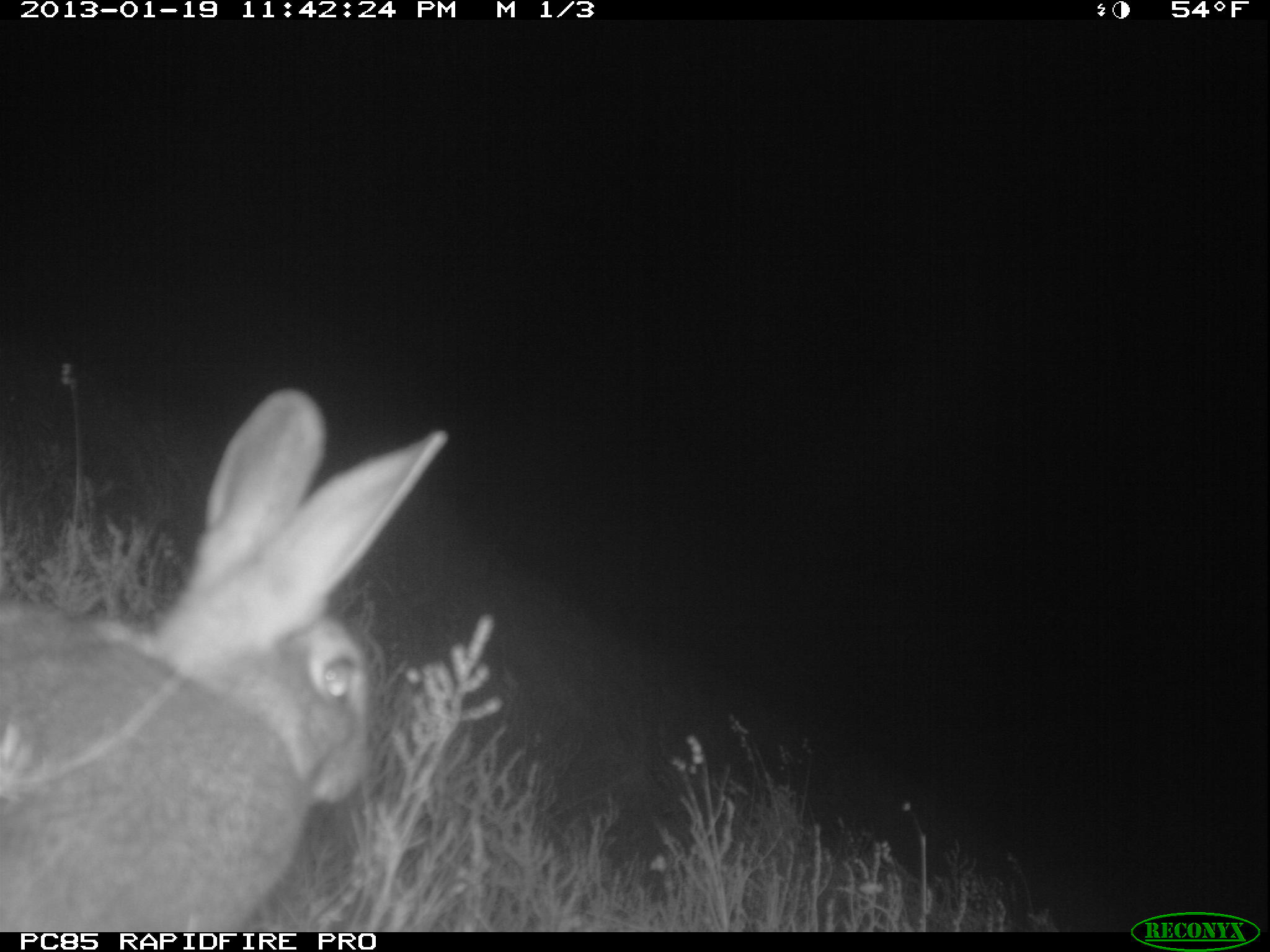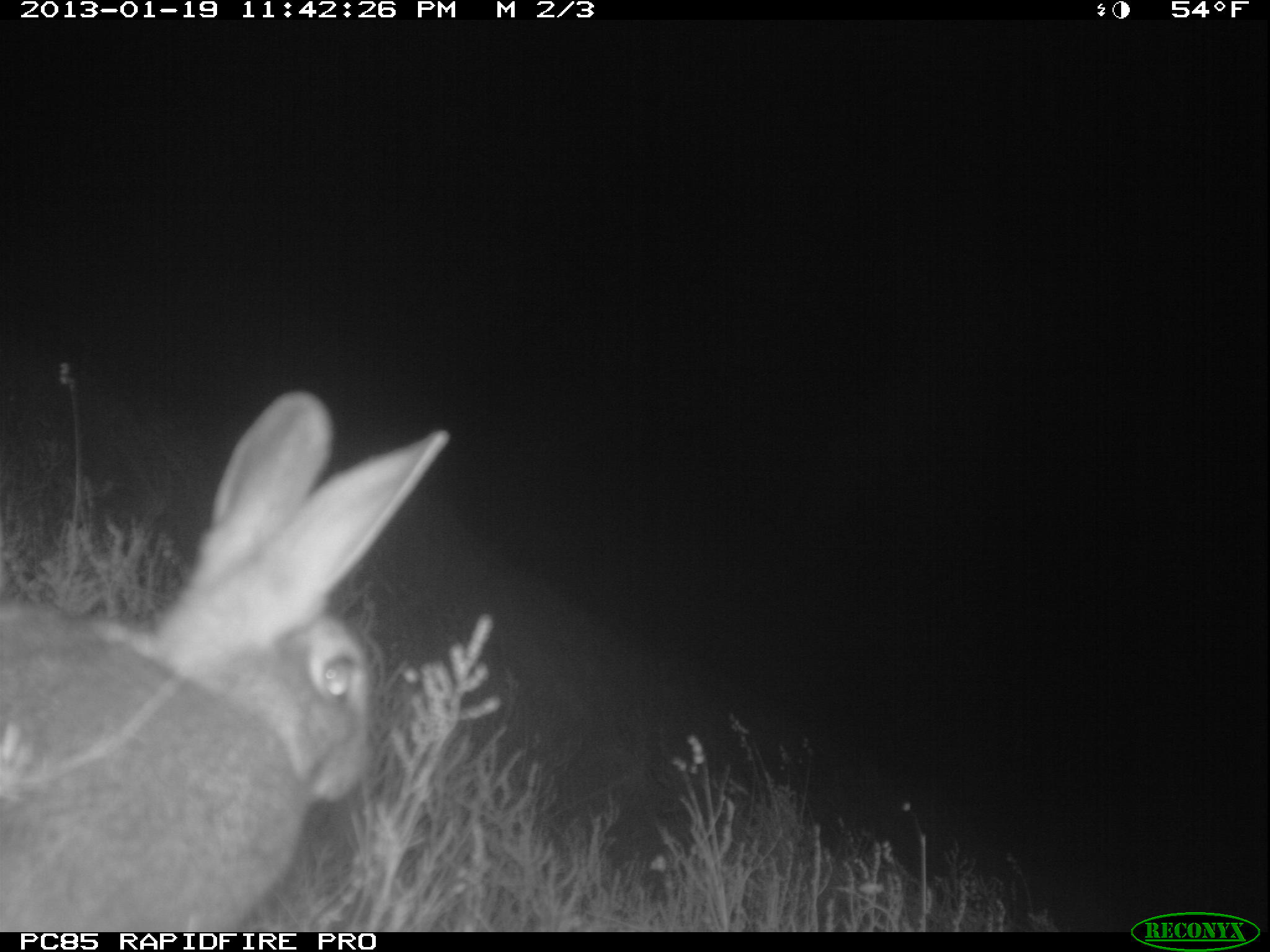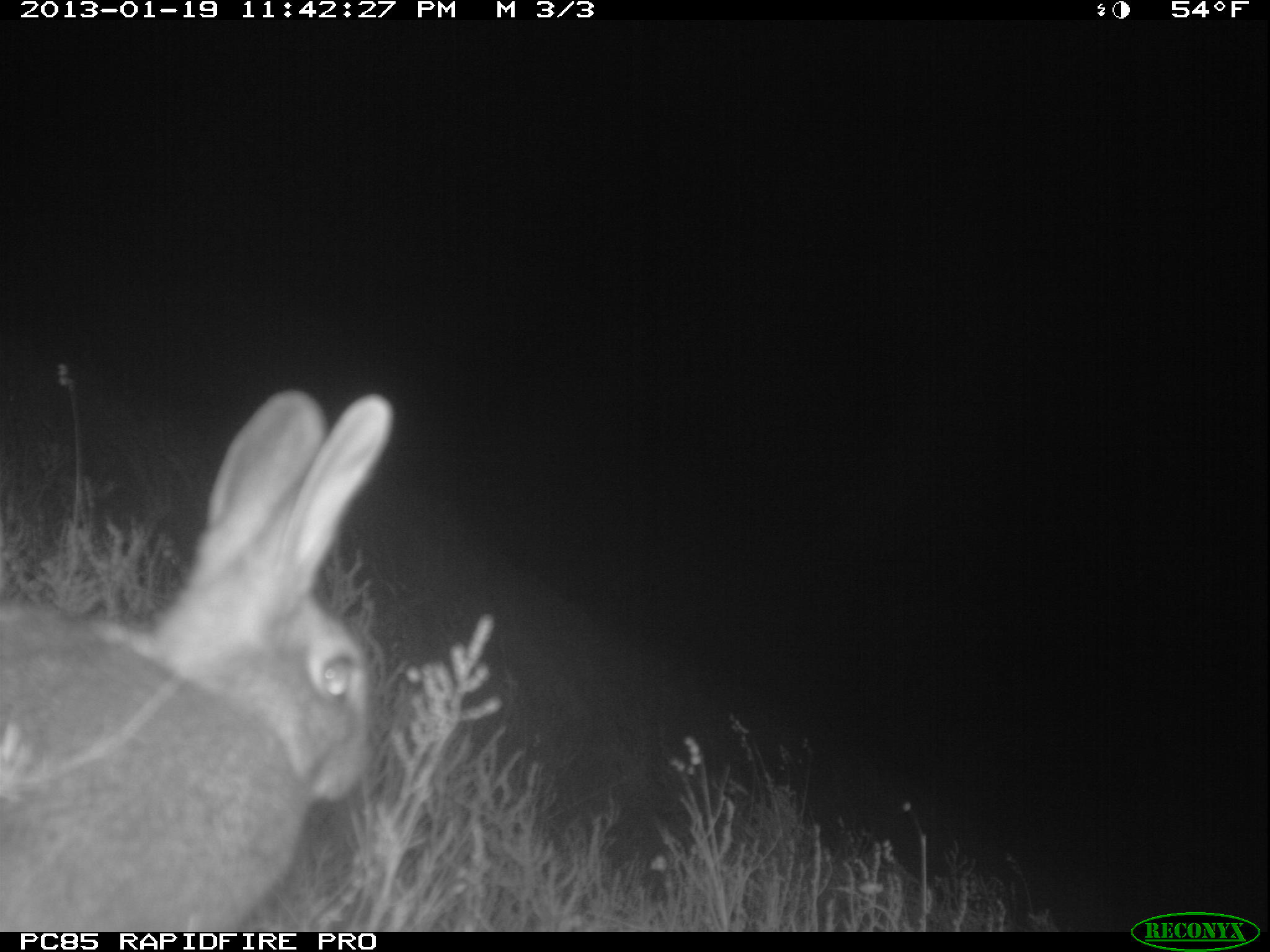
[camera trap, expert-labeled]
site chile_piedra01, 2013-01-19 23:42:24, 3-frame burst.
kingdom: Animalia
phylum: Chordata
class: Mammalia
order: Lagomorpha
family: Leporidae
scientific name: Leporidae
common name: rabbits and hares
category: rabbit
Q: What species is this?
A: Rabbit (rabbits and hares) (Leporidae).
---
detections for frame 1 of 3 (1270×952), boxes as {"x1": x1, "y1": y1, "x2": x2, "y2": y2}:
rabbit: {"x1": 0, "y1": 389, "x2": 447, "y2": 930}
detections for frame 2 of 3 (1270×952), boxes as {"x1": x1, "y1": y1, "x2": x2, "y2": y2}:
rabbit: {"x1": 0, "y1": 392, "x2": 451, "y2": 929}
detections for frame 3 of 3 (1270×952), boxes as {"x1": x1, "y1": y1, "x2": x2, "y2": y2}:
rabbit: {"x1": 0, "y1": 390, "x2": 398, "y2": 931}